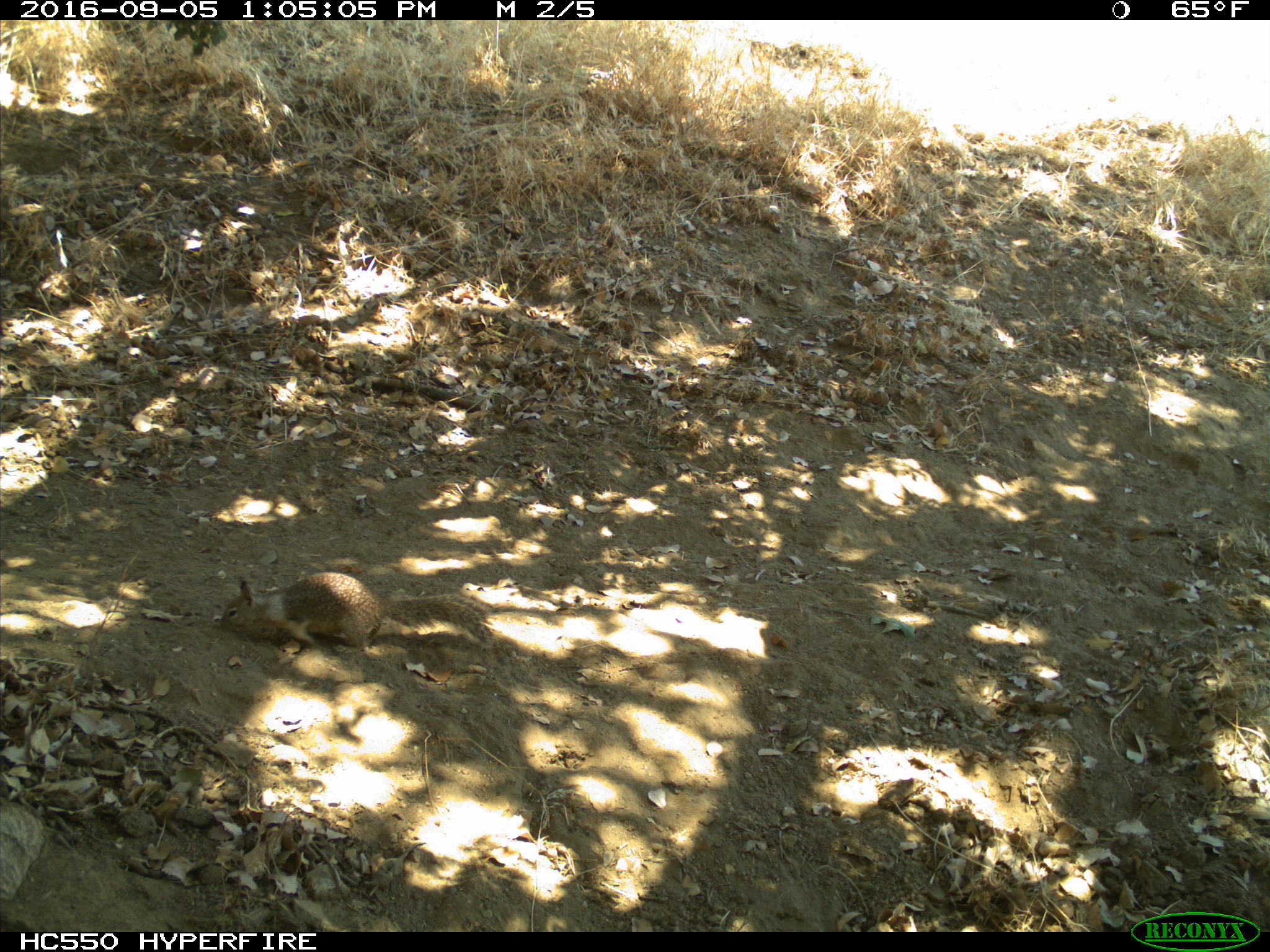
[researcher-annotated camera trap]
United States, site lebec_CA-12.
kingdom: Animalia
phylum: Chordata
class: Mammalia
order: Rodentia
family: Sciuridae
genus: Otospermophilus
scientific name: Otospermophilus beecheyi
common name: california ground squirrel